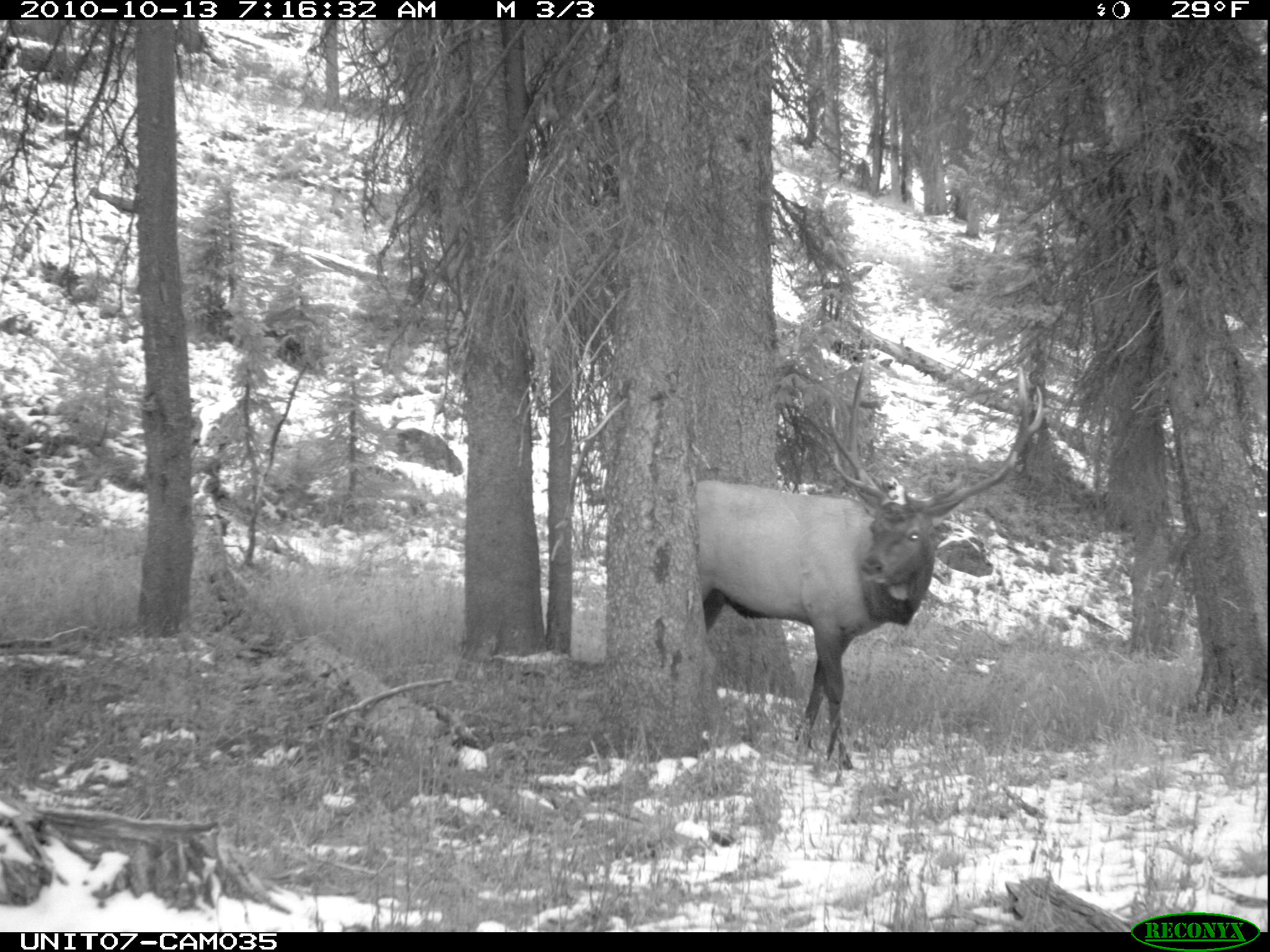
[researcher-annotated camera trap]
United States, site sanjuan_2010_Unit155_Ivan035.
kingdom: Animalia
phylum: Chordata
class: Mammalia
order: Artiodactyla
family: Cervidae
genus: Cervus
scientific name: Cervus elaphus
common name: red deer